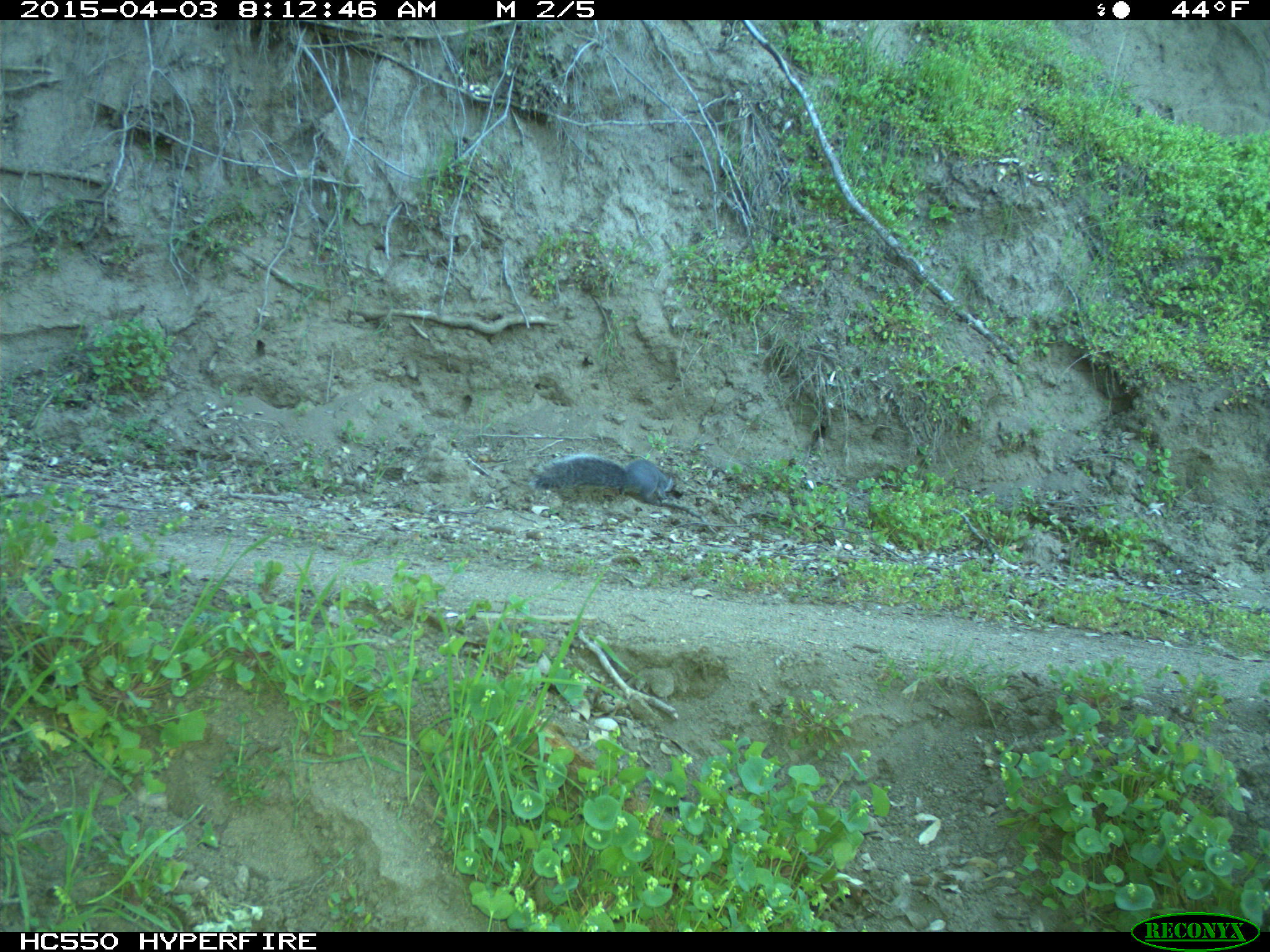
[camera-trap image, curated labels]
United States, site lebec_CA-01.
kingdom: Animalia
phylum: Chordata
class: Mammalia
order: Rodentia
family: Sciuridae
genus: Sciurus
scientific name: Sciurus carolinensis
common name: eastern gray squirrel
Sciurus carolinensis (eastern gray squirrel).